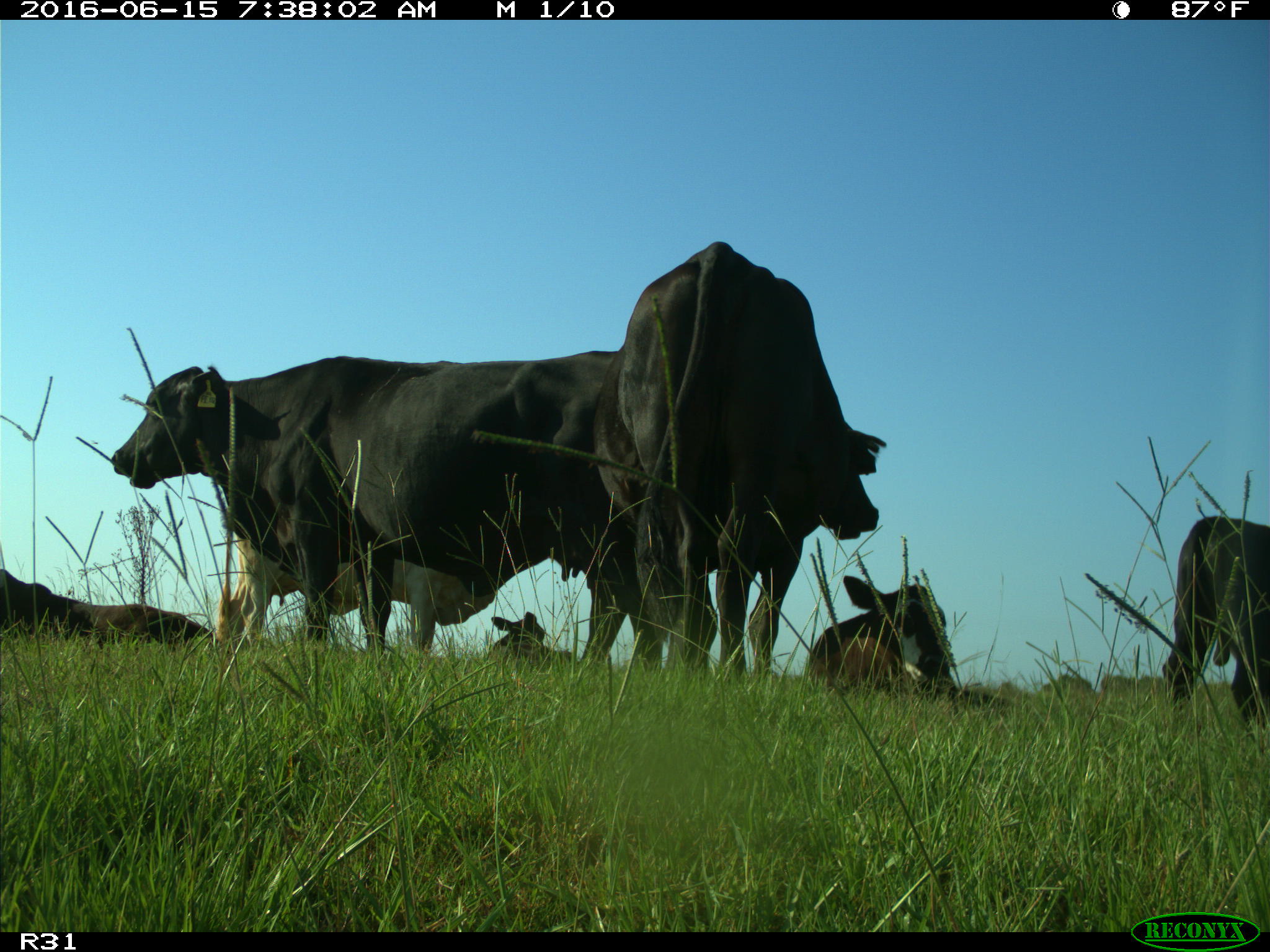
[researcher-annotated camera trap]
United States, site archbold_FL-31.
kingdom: Animalia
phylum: Chordata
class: Mammalia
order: Artiodactyla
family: Bovidae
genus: Bos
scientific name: Bos taurus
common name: domestic cow